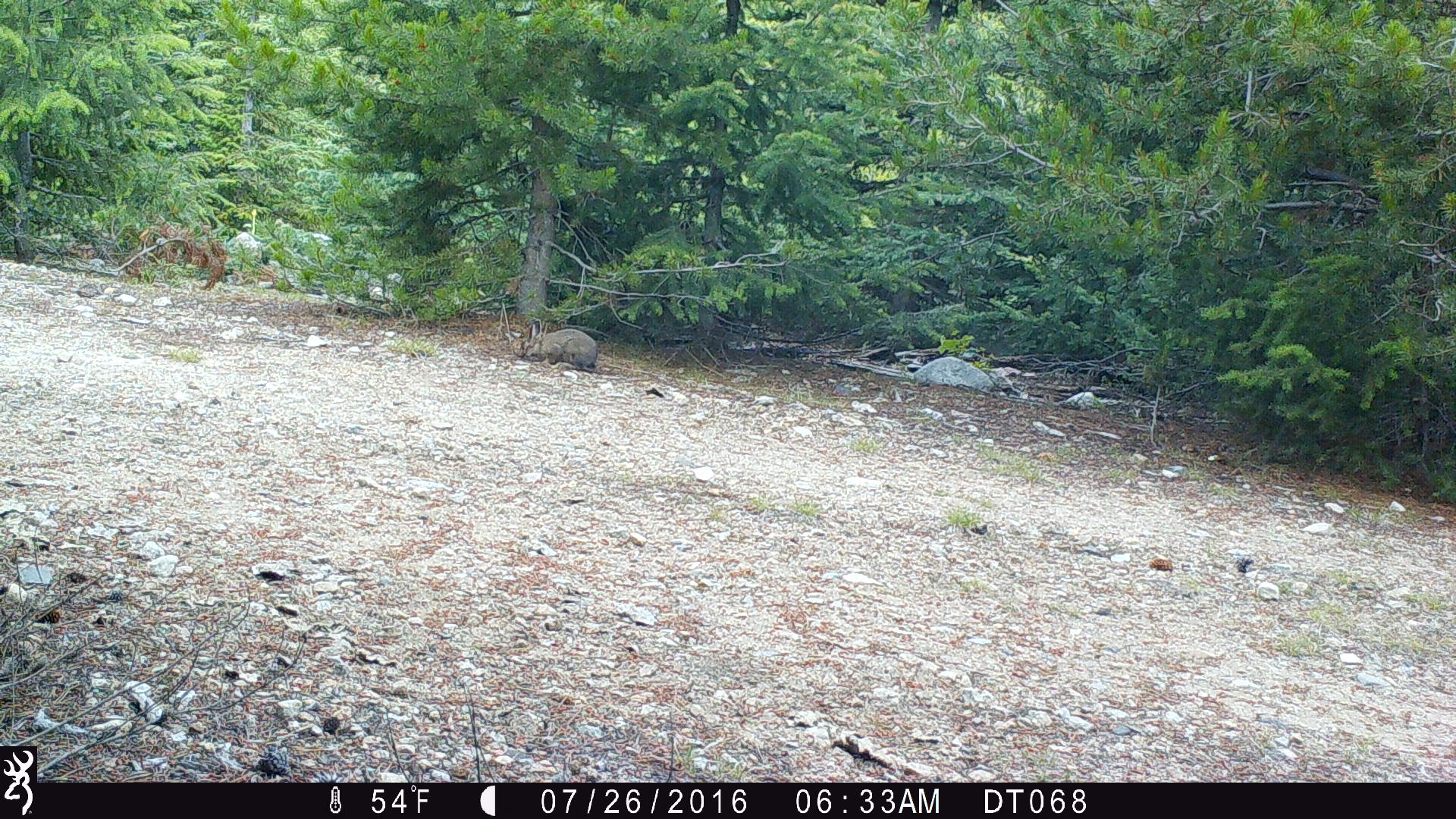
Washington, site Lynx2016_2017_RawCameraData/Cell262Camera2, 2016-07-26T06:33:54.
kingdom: Animalia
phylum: Chordata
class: Mammalia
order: Lagomorpha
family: Leporidae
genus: Lepus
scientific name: Lepus americanus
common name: snowshoe hare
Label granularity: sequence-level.